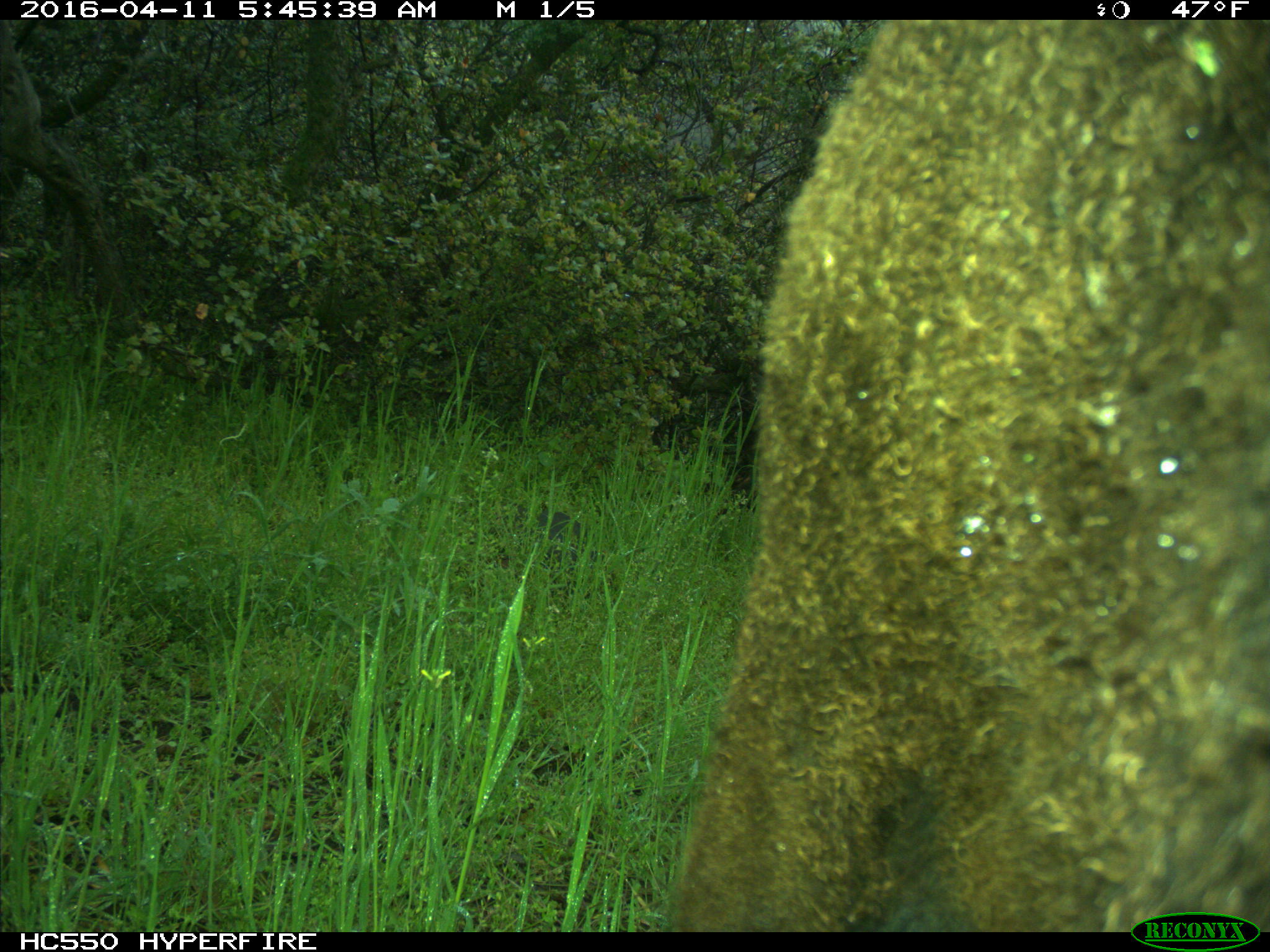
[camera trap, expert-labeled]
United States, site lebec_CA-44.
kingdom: Animalia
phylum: Chordata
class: Mammalia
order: Artiodactyla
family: Bovidae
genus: Bos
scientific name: Bos taurus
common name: domestic cow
Bos taurus (domestic cow).